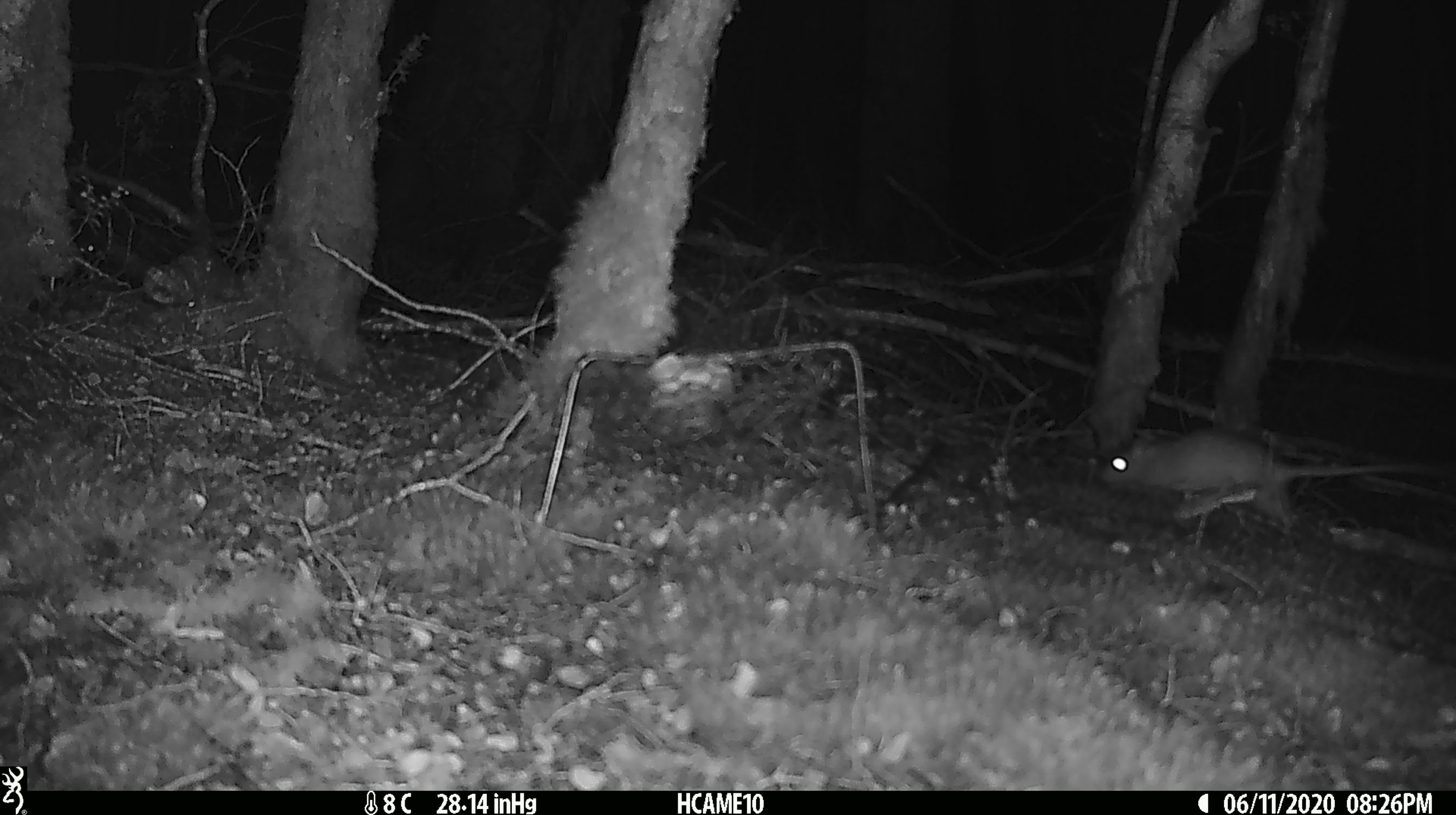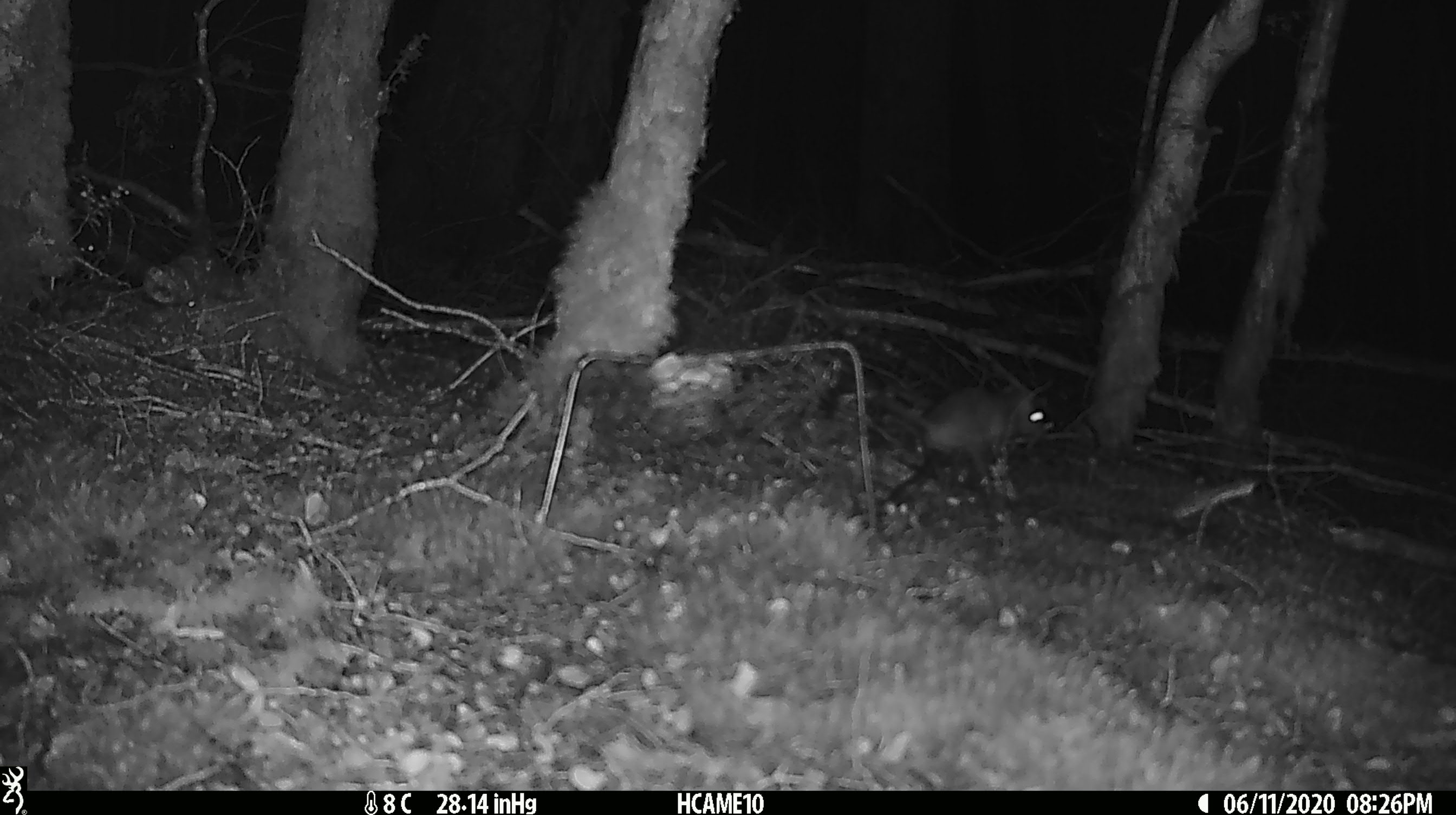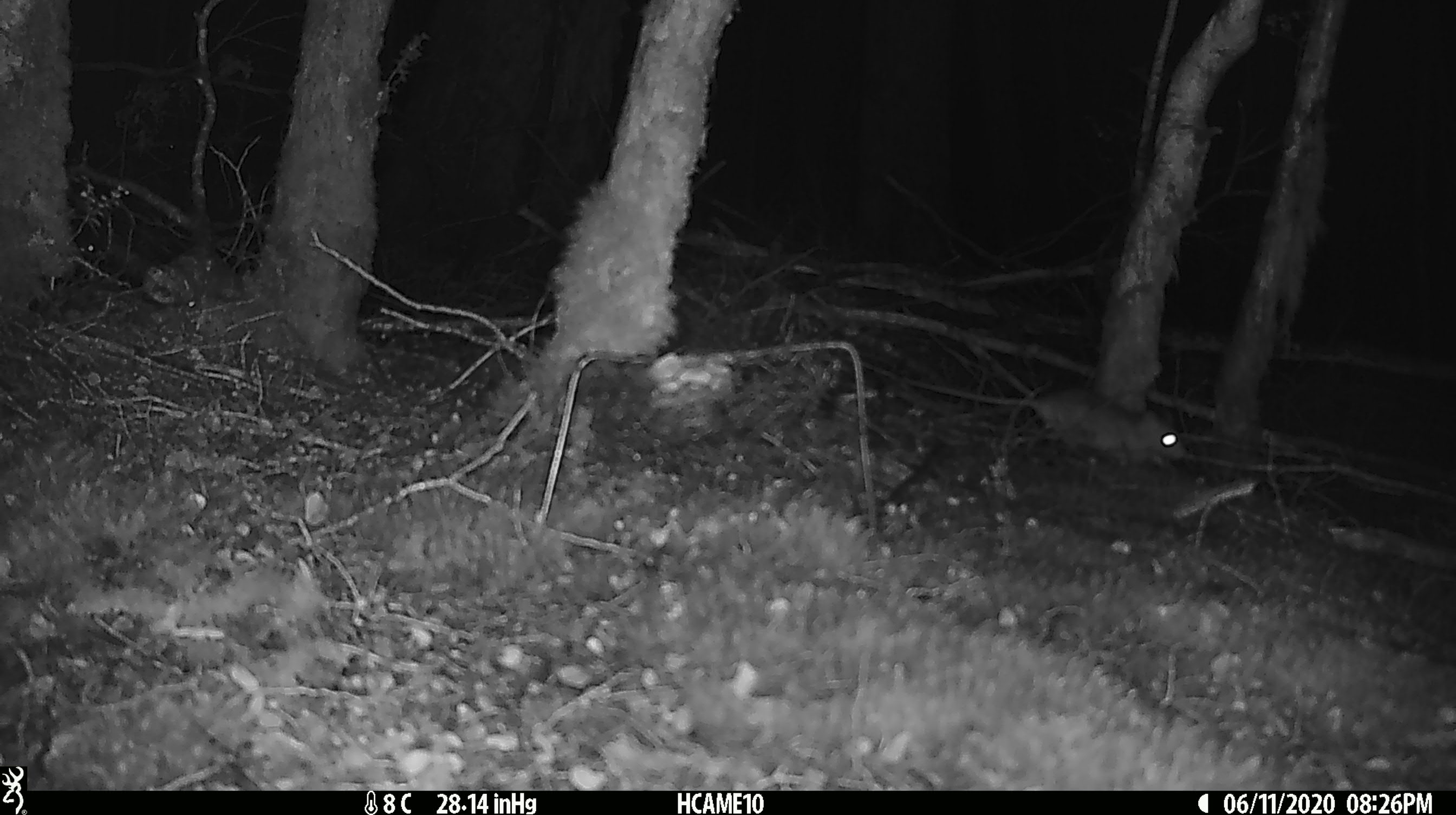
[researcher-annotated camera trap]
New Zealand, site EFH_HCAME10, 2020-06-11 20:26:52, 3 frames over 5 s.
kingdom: Animalia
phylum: Chordata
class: Mammalia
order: Rodentia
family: Muridae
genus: Rattus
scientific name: Rattus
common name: rat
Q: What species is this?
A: Rat (Rattus).